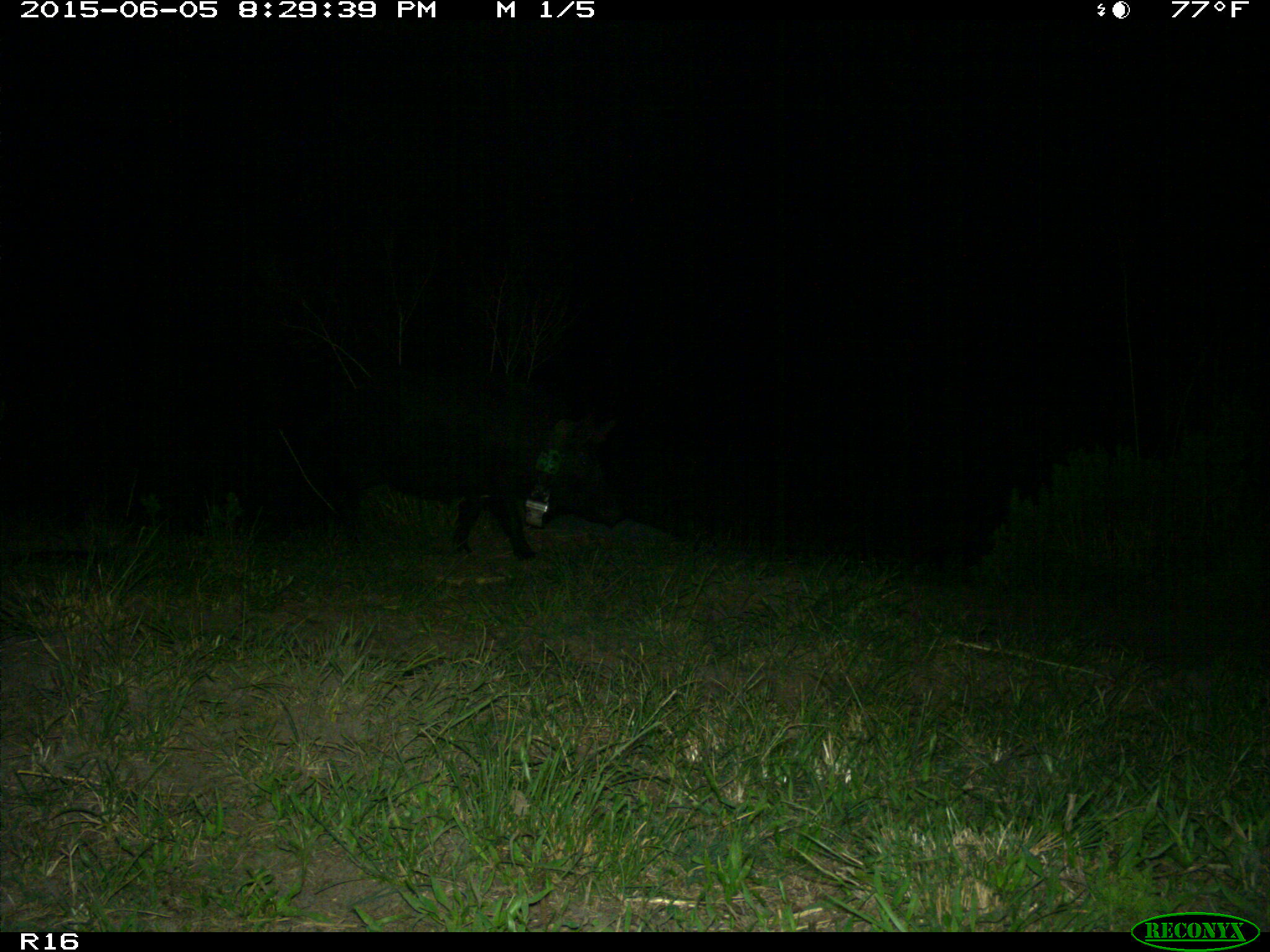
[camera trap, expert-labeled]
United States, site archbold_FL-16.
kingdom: Animalia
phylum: Chordata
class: Mammalia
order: Artiodactyla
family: Suidae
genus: Sus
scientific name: Sus scrofa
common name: wild boar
Sus scrofa (wild boar).